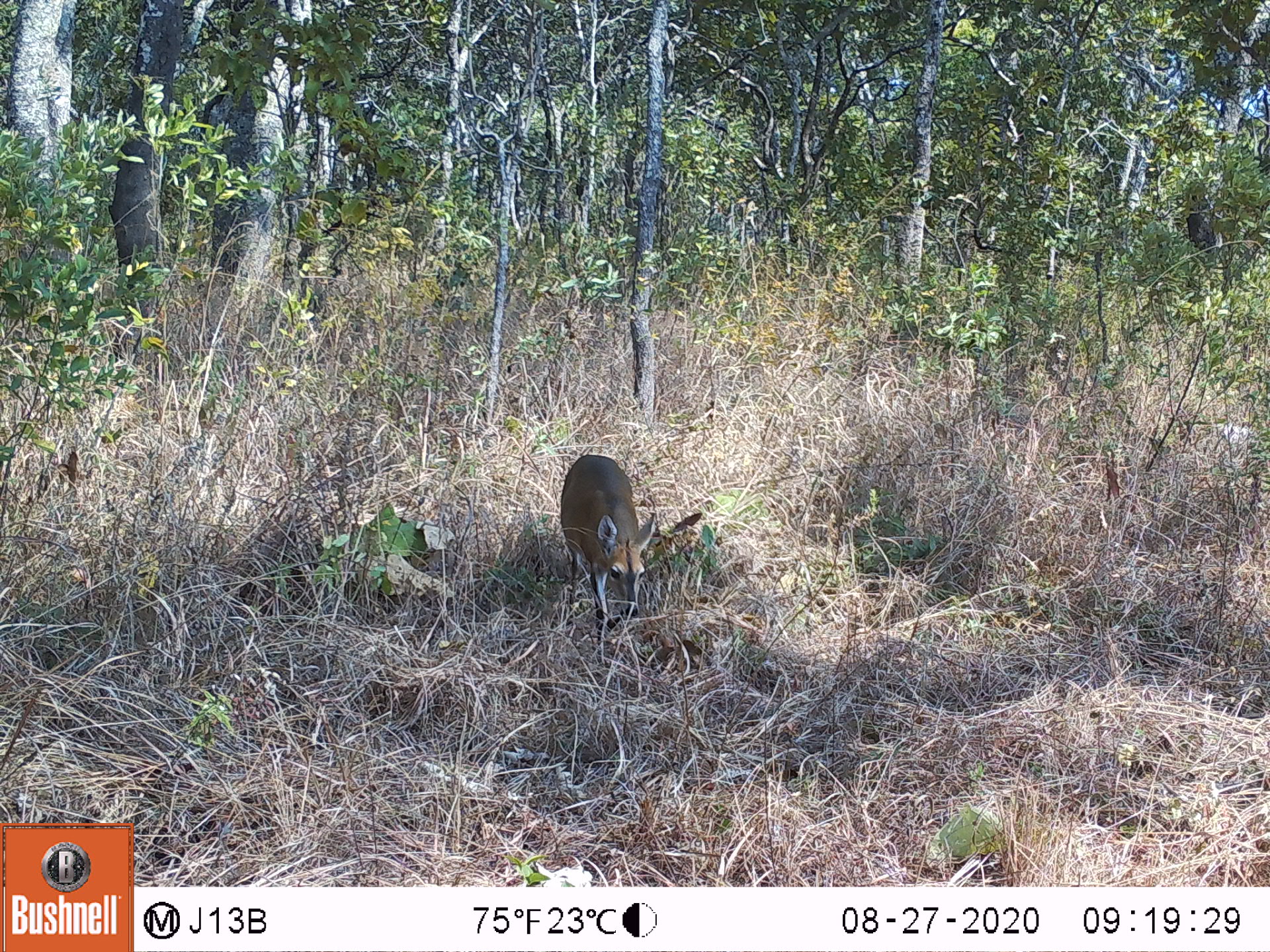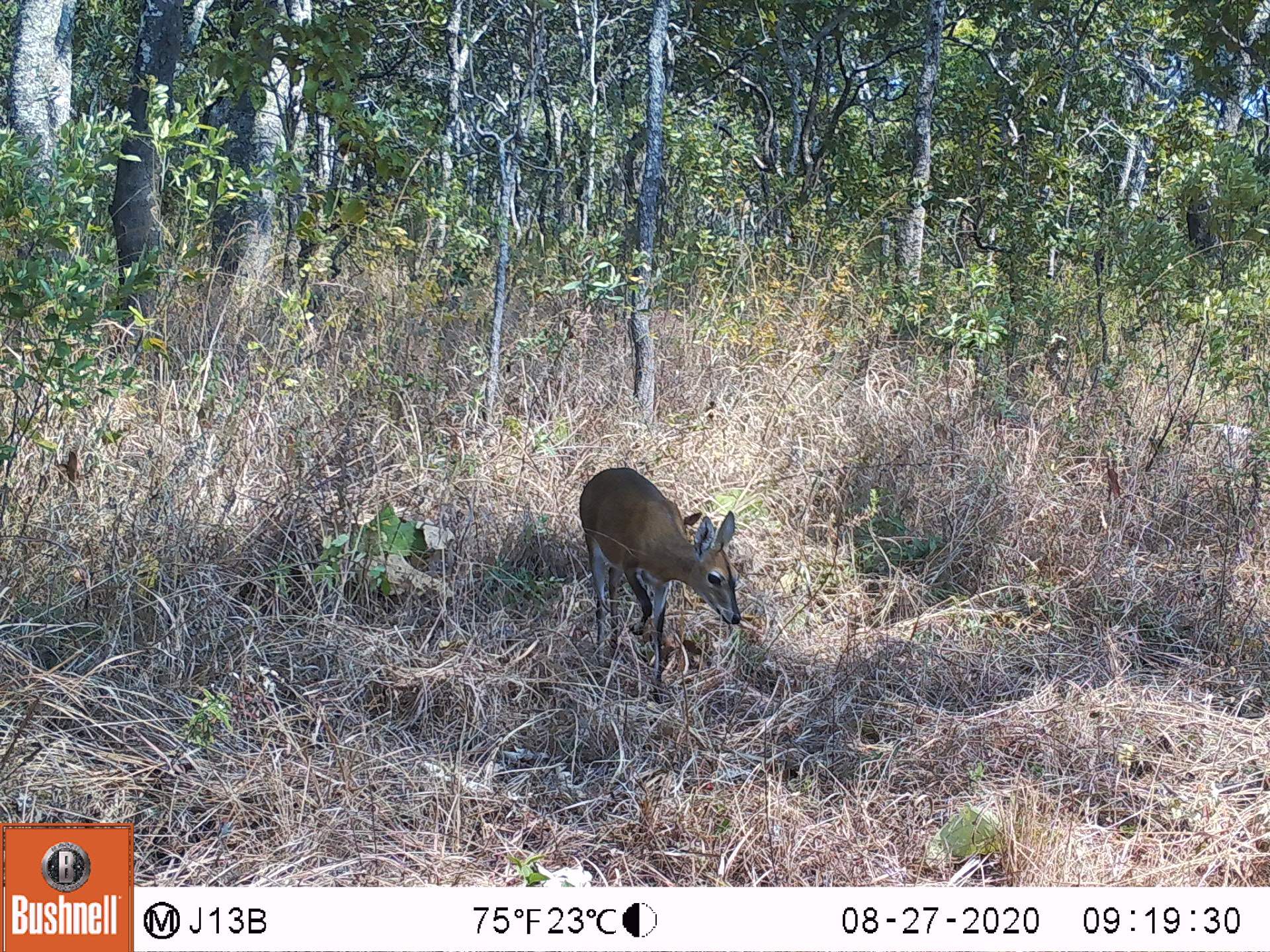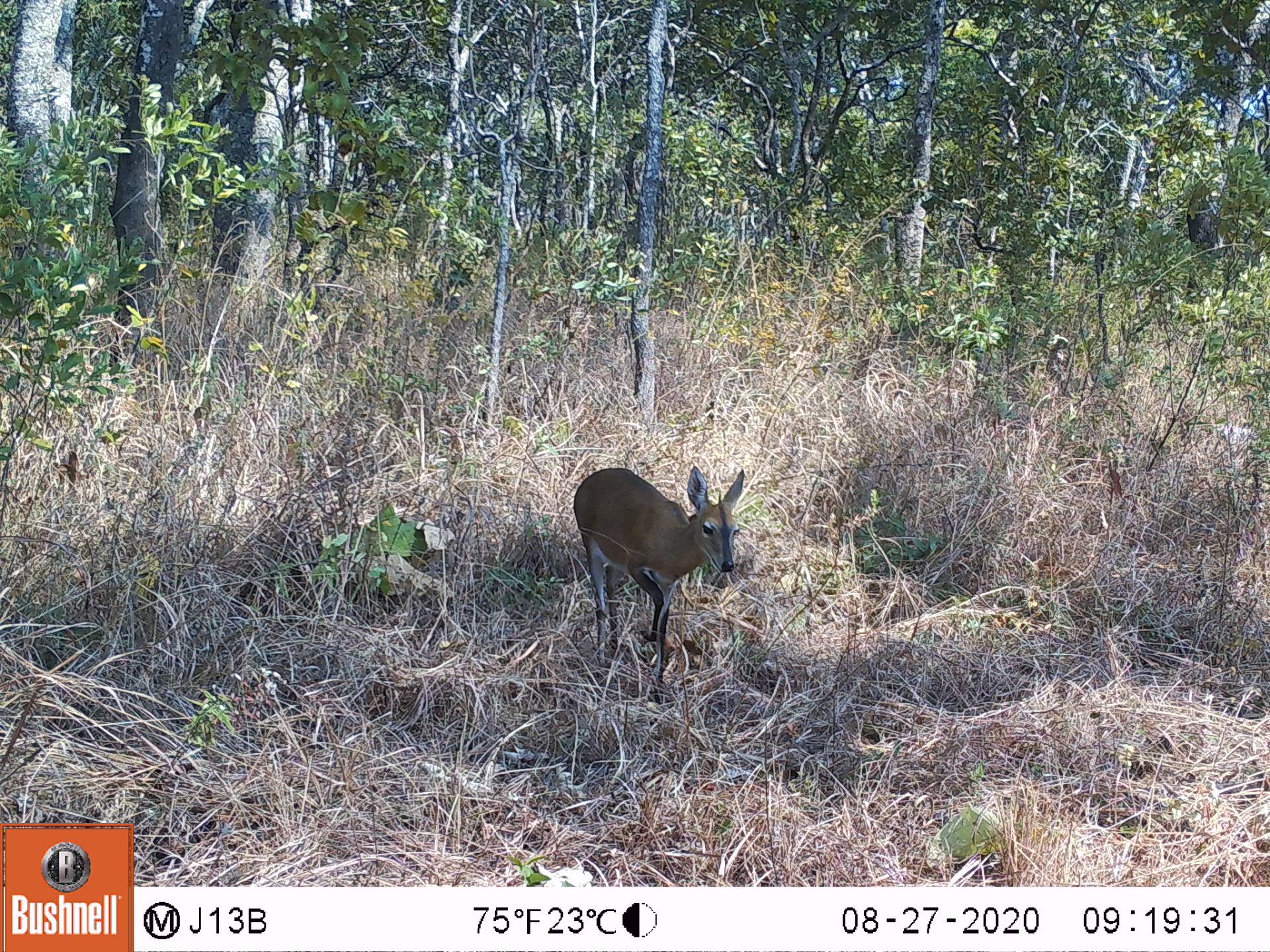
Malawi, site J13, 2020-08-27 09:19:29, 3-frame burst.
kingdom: Animalia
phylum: Chordata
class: Mammalia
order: Artiodactyla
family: Bovidae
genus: Sylvicapra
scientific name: Sylvicapra grimmia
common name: common duiker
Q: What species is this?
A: Common duiker (Sylvicapra grimmia).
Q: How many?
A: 1.